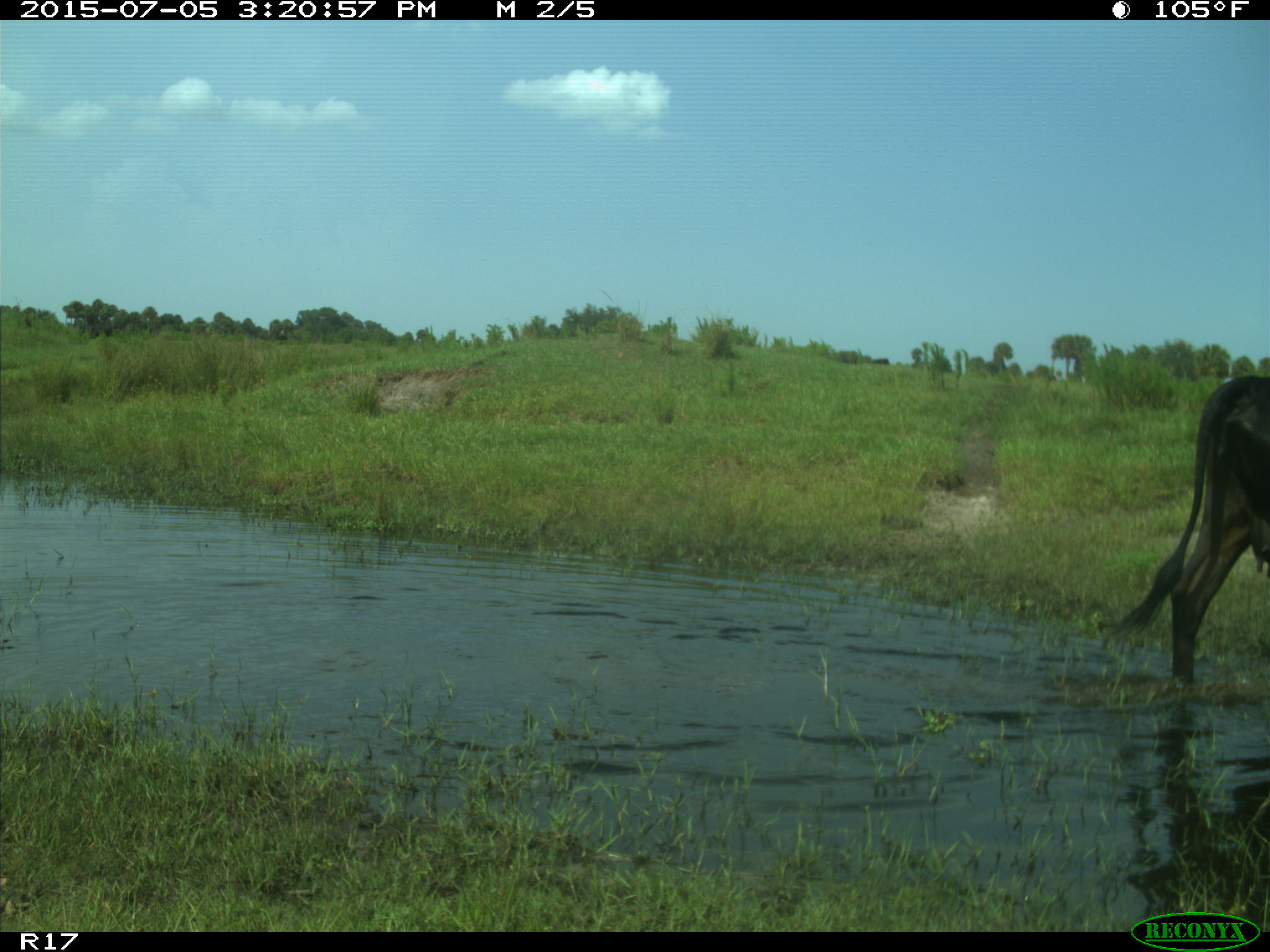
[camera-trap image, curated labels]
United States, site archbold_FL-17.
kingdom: Animalia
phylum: Chordata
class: Mammalia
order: Artiodactyla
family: Bovidae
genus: Bos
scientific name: Bos taurus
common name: domestic cow